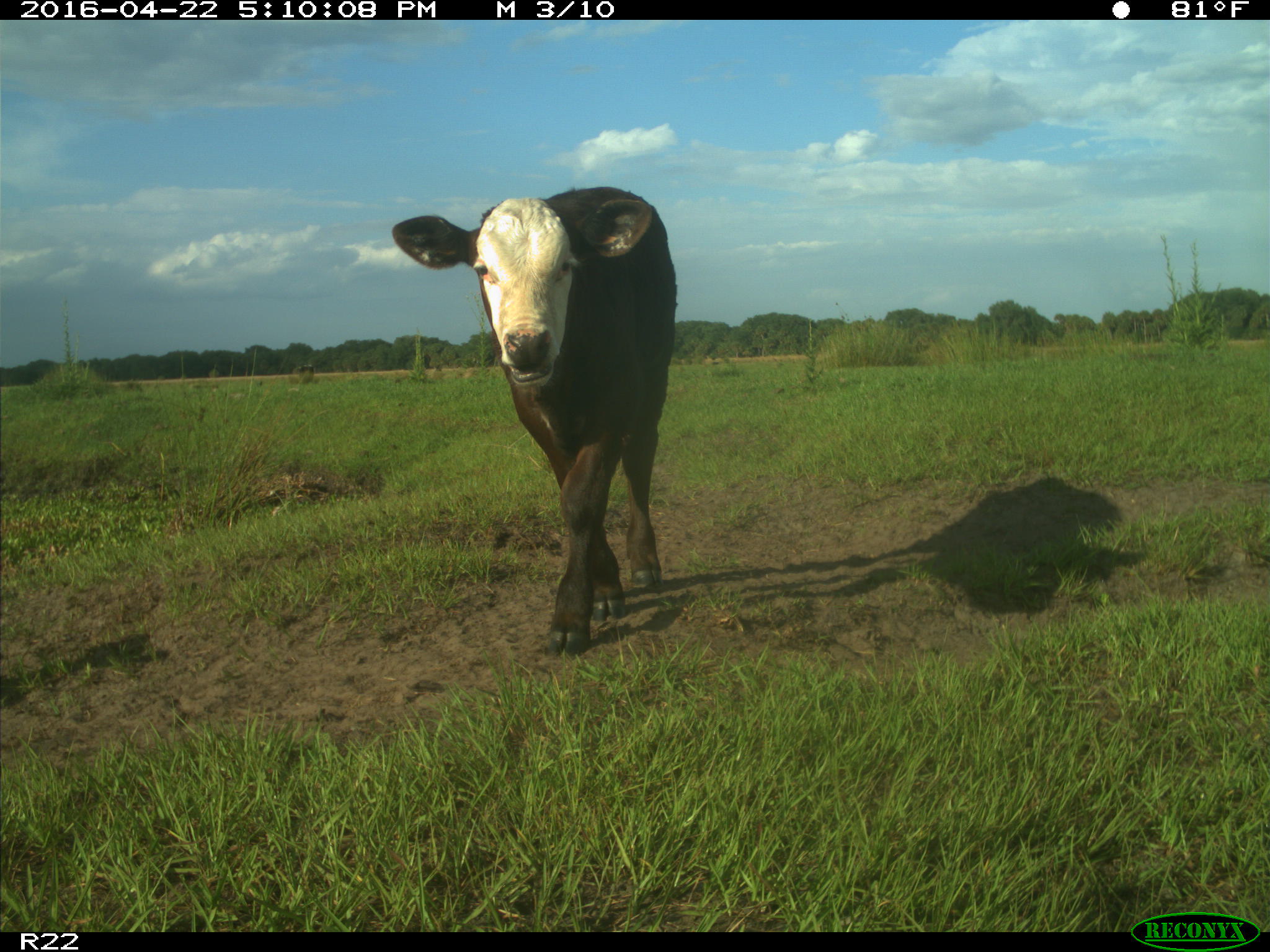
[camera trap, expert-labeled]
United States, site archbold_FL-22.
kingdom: Animalia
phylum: Chordata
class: Mammalia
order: Artiodactyla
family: Bovidae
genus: Bos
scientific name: Bos taurus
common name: domestic cow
Bos taurus (domestic cow).